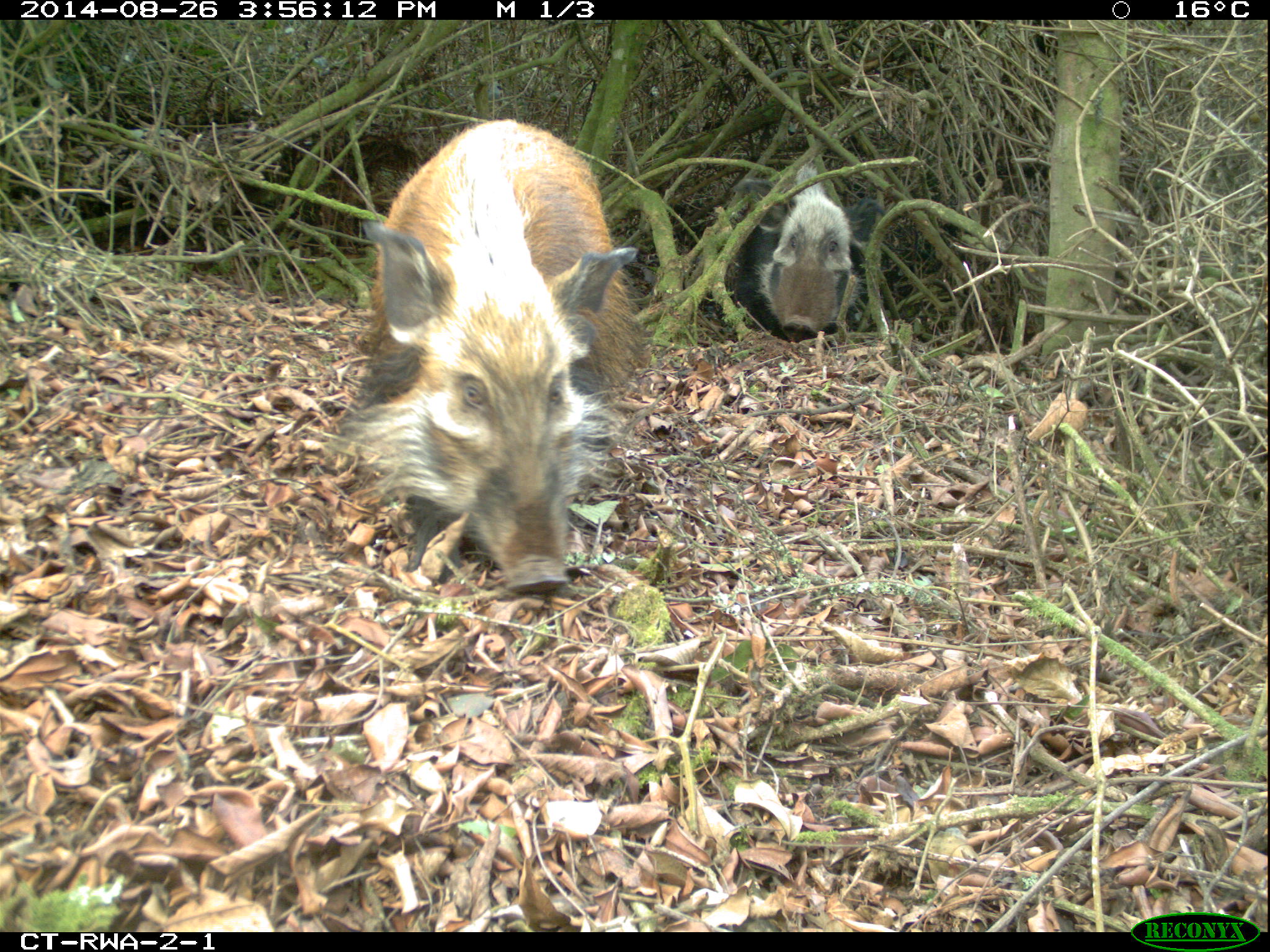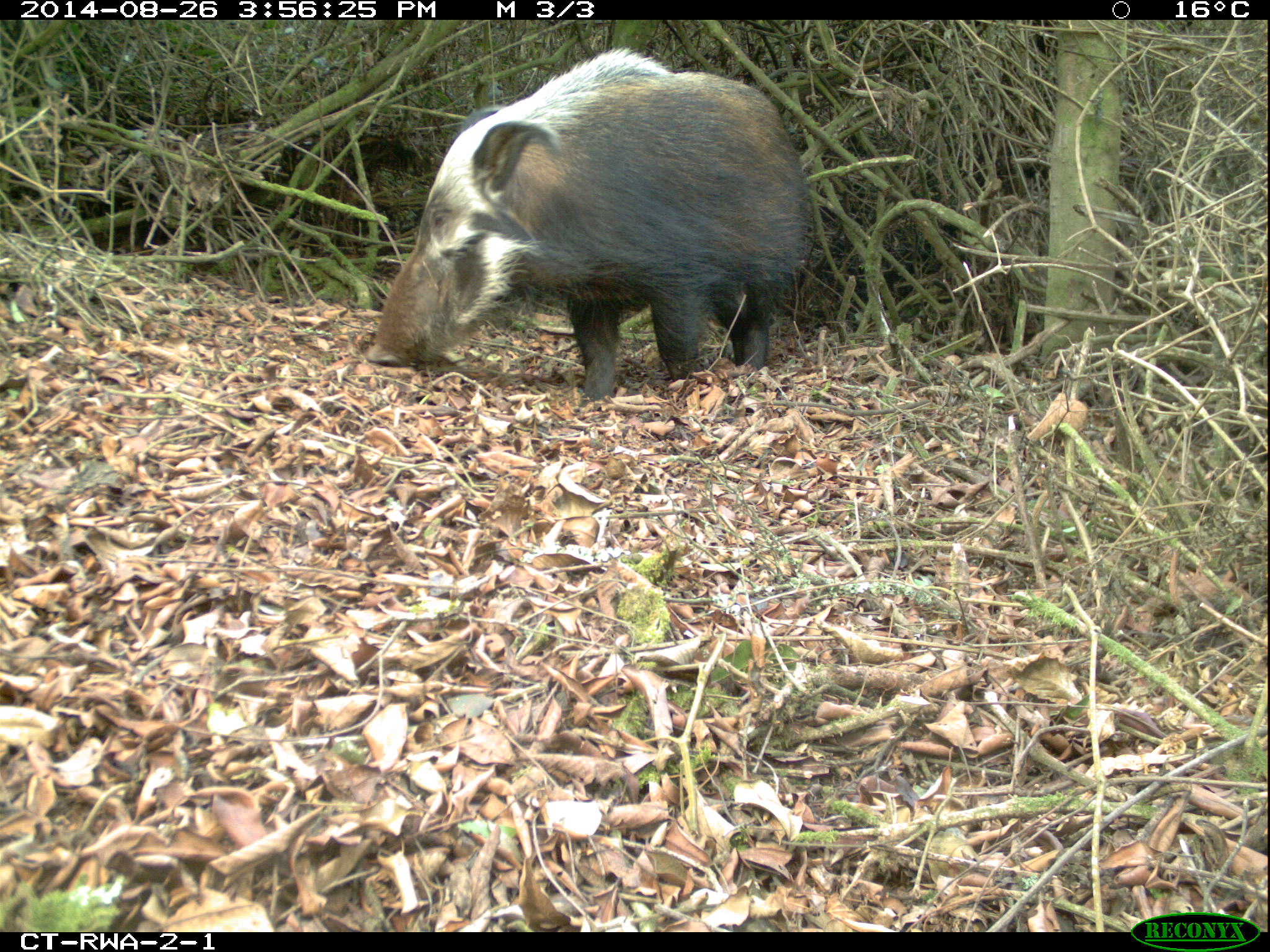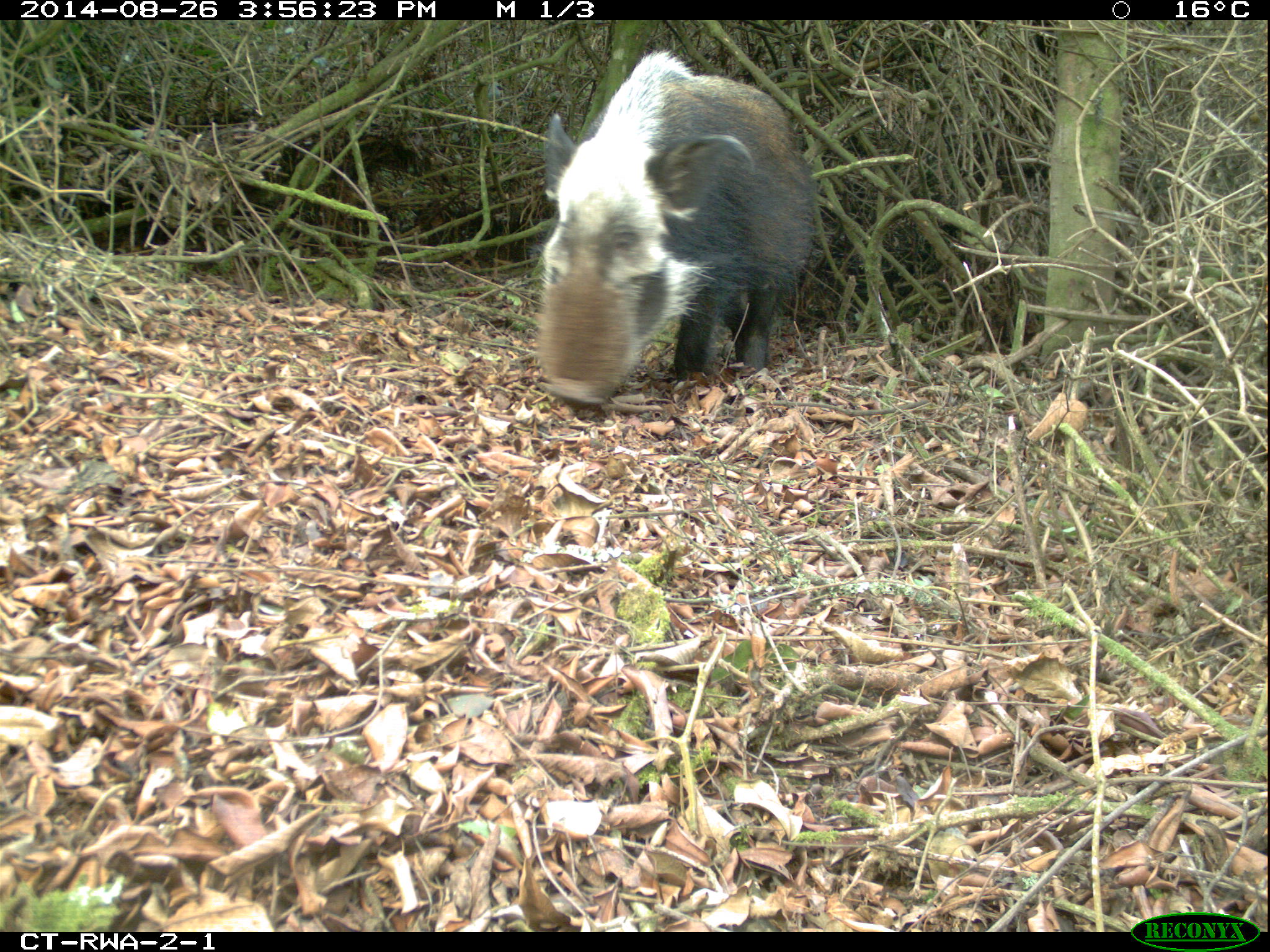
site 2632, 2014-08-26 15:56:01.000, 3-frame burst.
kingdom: Animalia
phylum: Chordata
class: Mammalia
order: Artiodactyla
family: Suidae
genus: Potamochoerus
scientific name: Potamochoerus larvatus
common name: bushpig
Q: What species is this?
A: Potamochoerus larvatus (bushpig).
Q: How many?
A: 7.